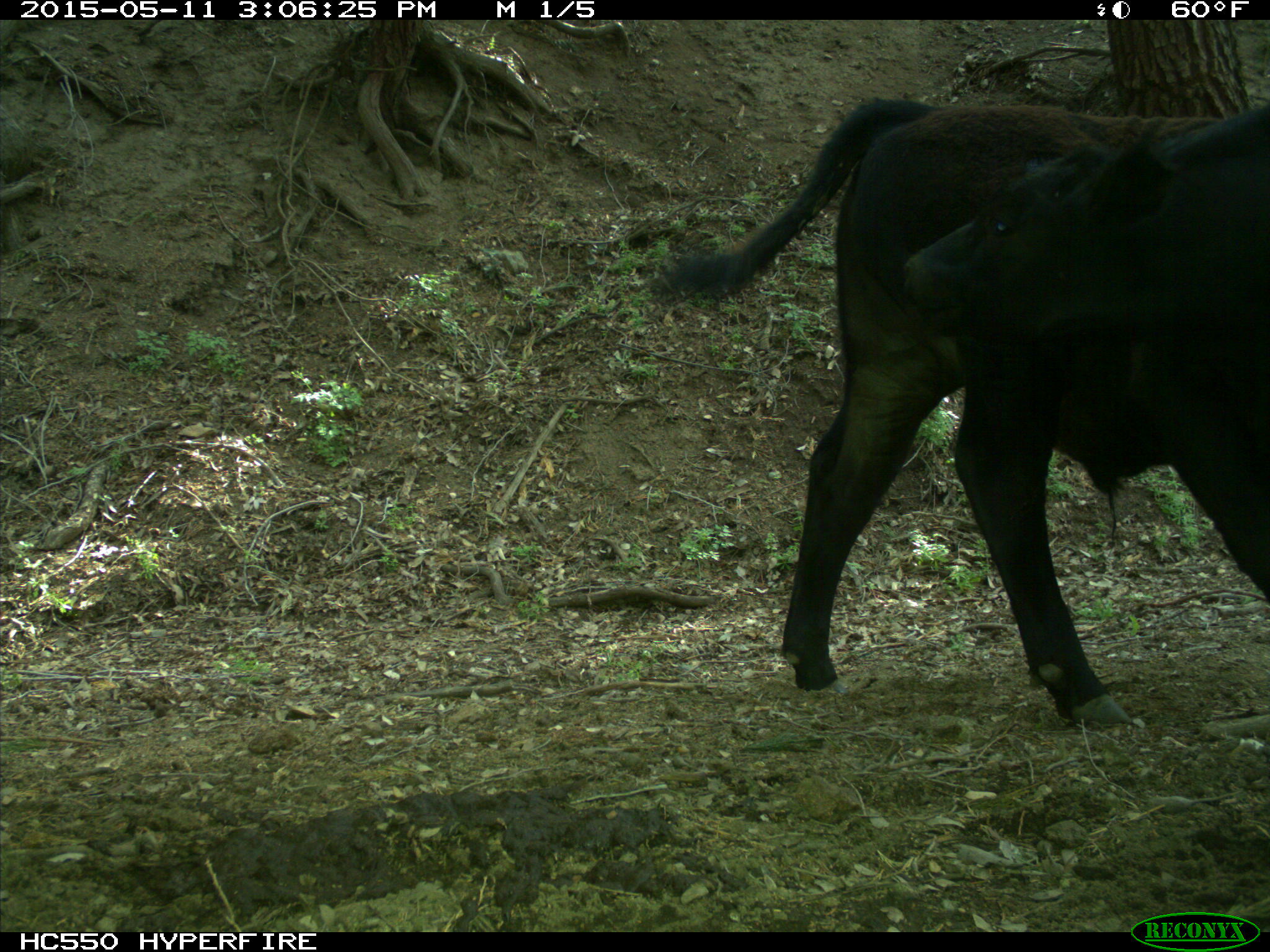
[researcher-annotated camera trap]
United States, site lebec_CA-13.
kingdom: Animalia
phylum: Chordata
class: Mammalia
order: Artiodactyla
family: Bovidae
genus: Bos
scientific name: Bos taurus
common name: domestic cow